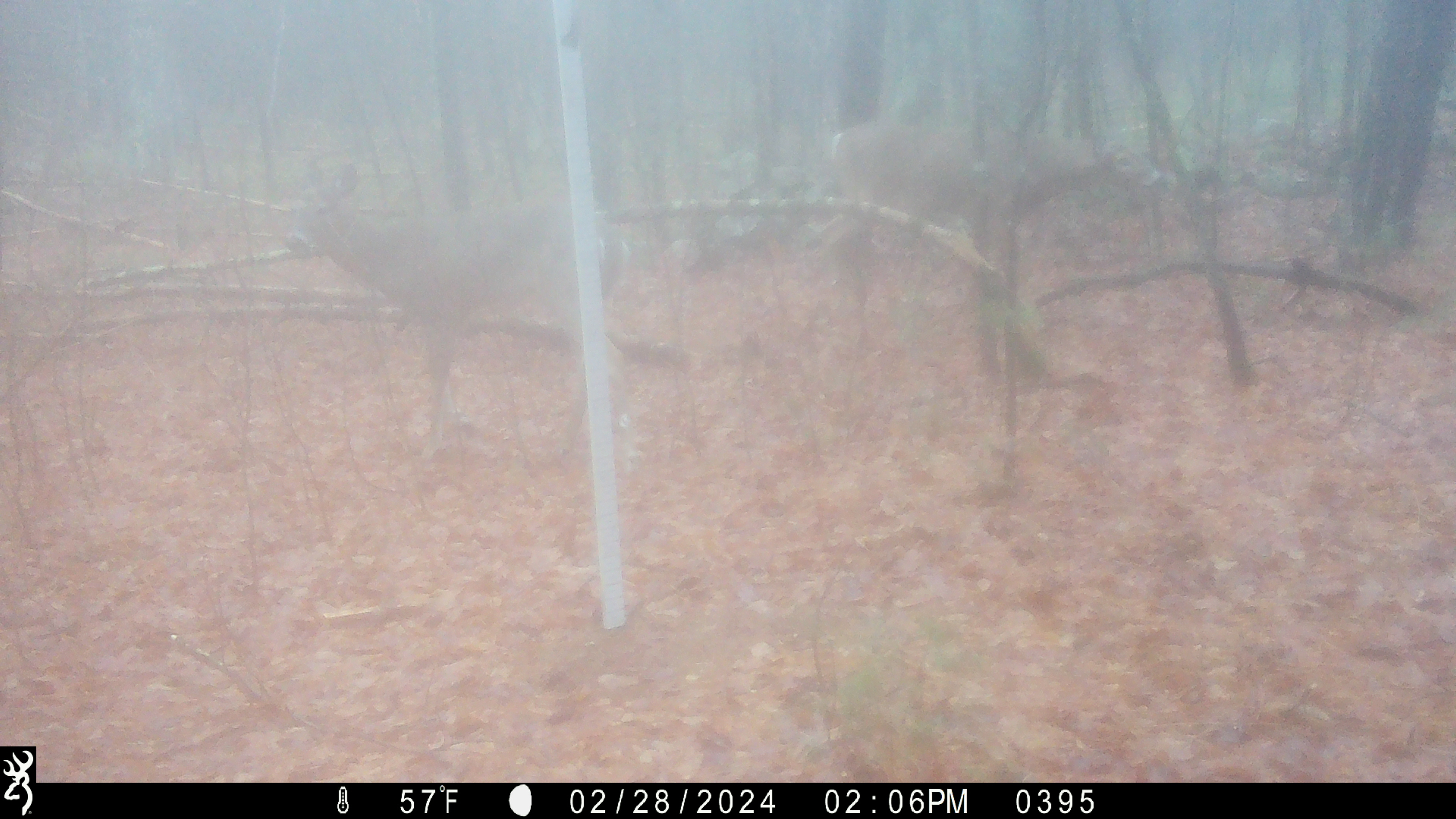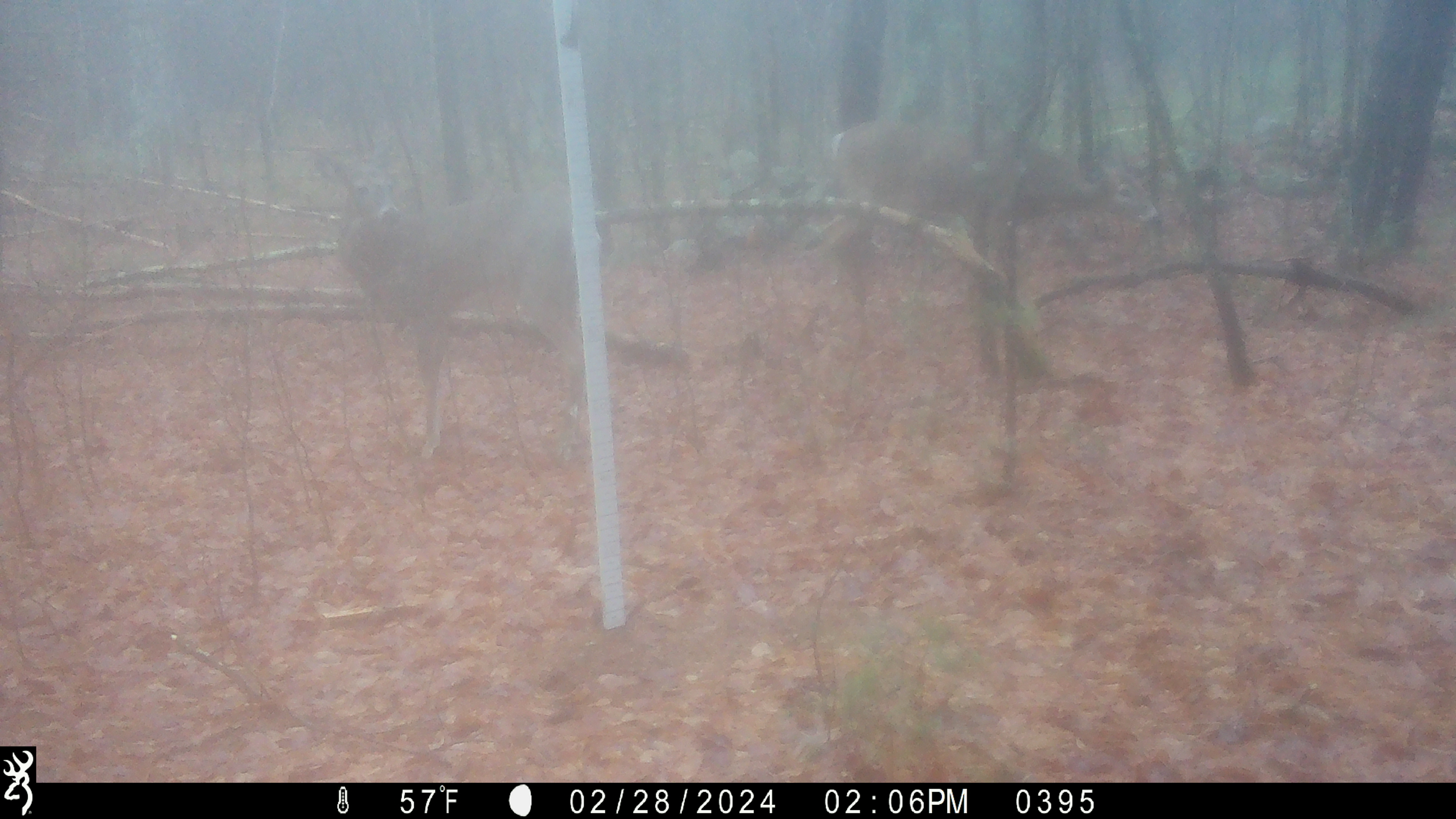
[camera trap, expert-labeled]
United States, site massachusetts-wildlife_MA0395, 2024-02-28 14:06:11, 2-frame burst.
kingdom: Animalia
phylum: Chordata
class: Mammalia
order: Artiodactyla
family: Cervidae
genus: Odocoileus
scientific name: Odocoileus virginianus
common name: white-tailed deer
White-tailed deer (Odocoileus virginianus).